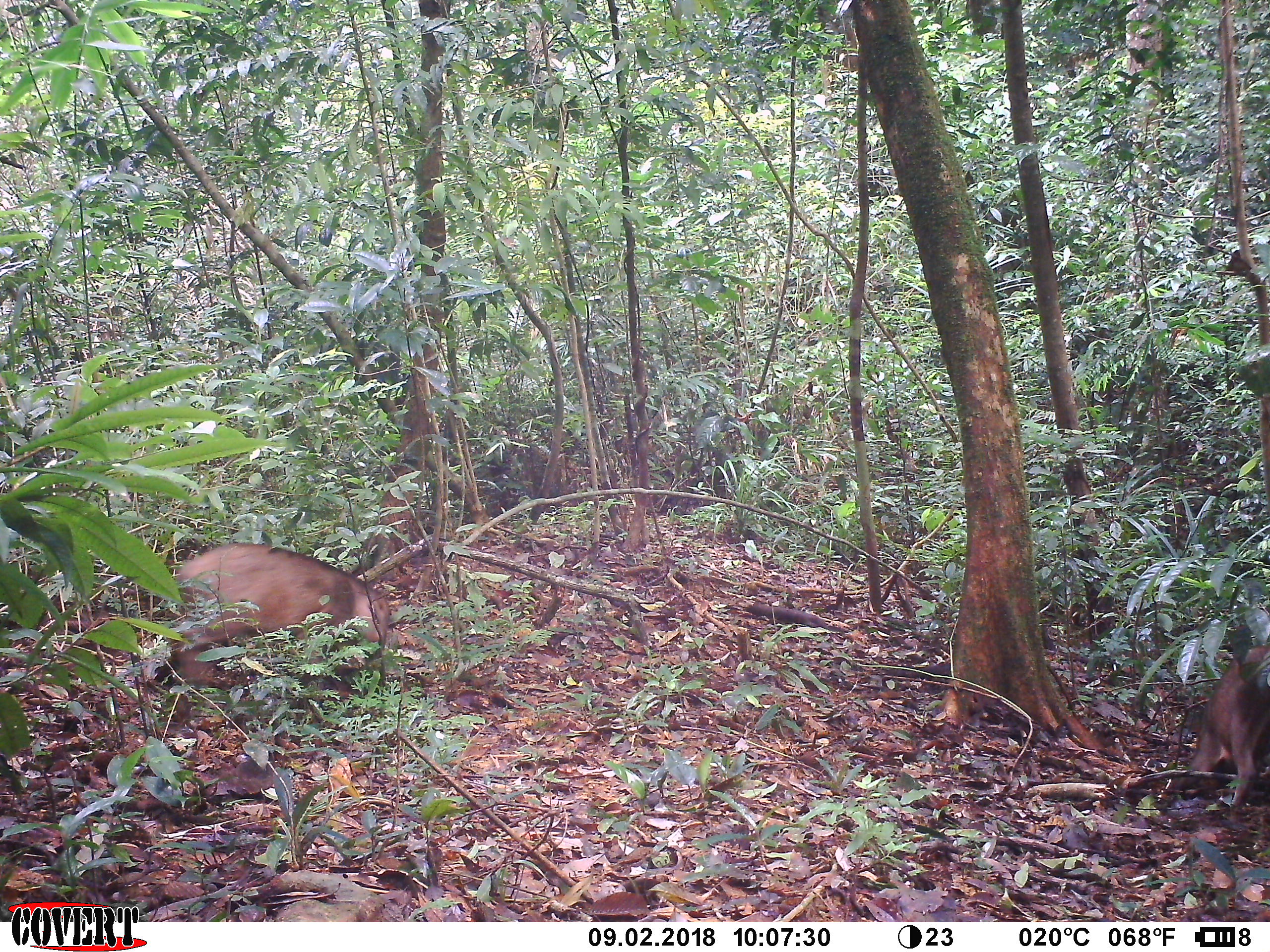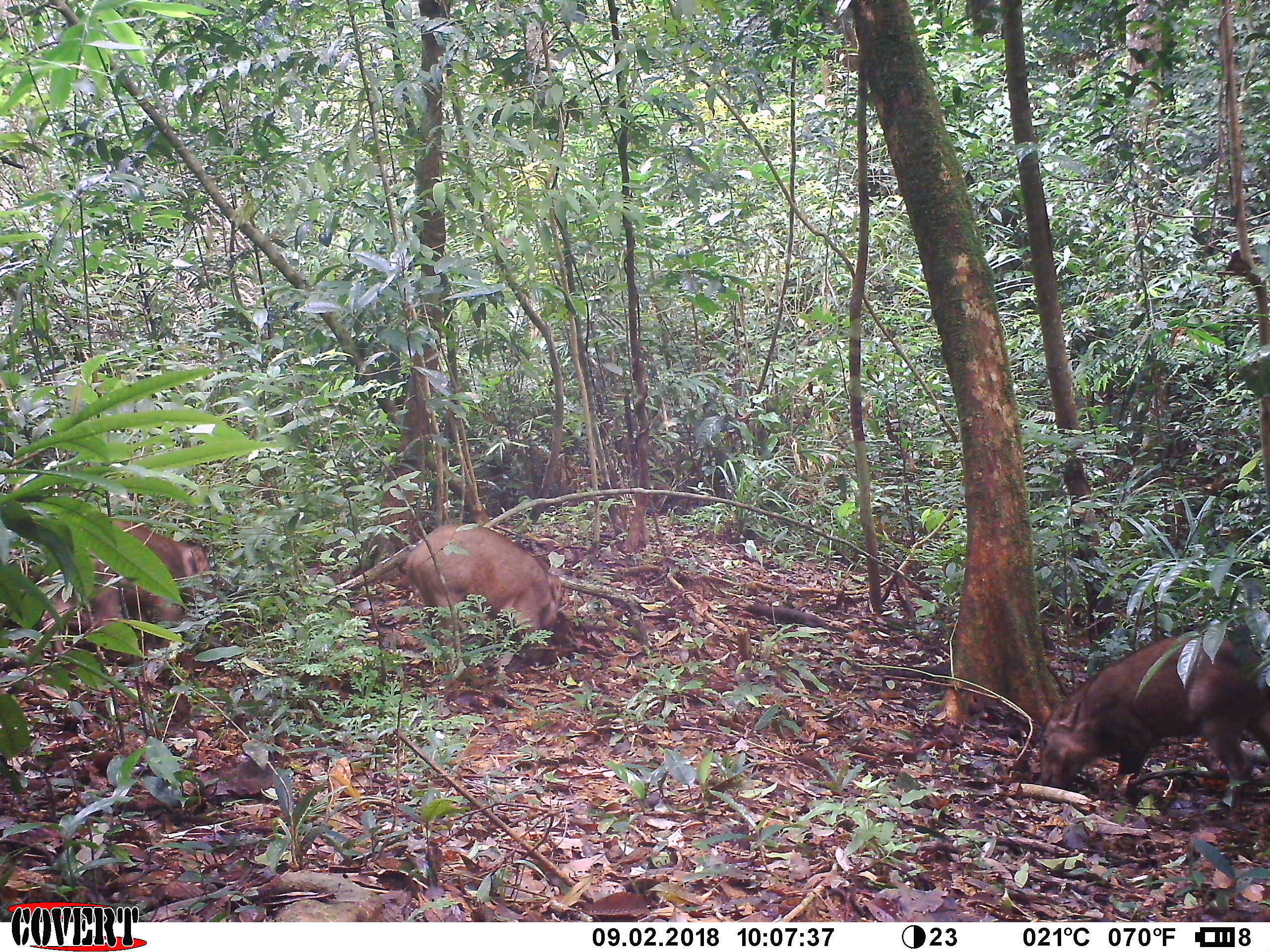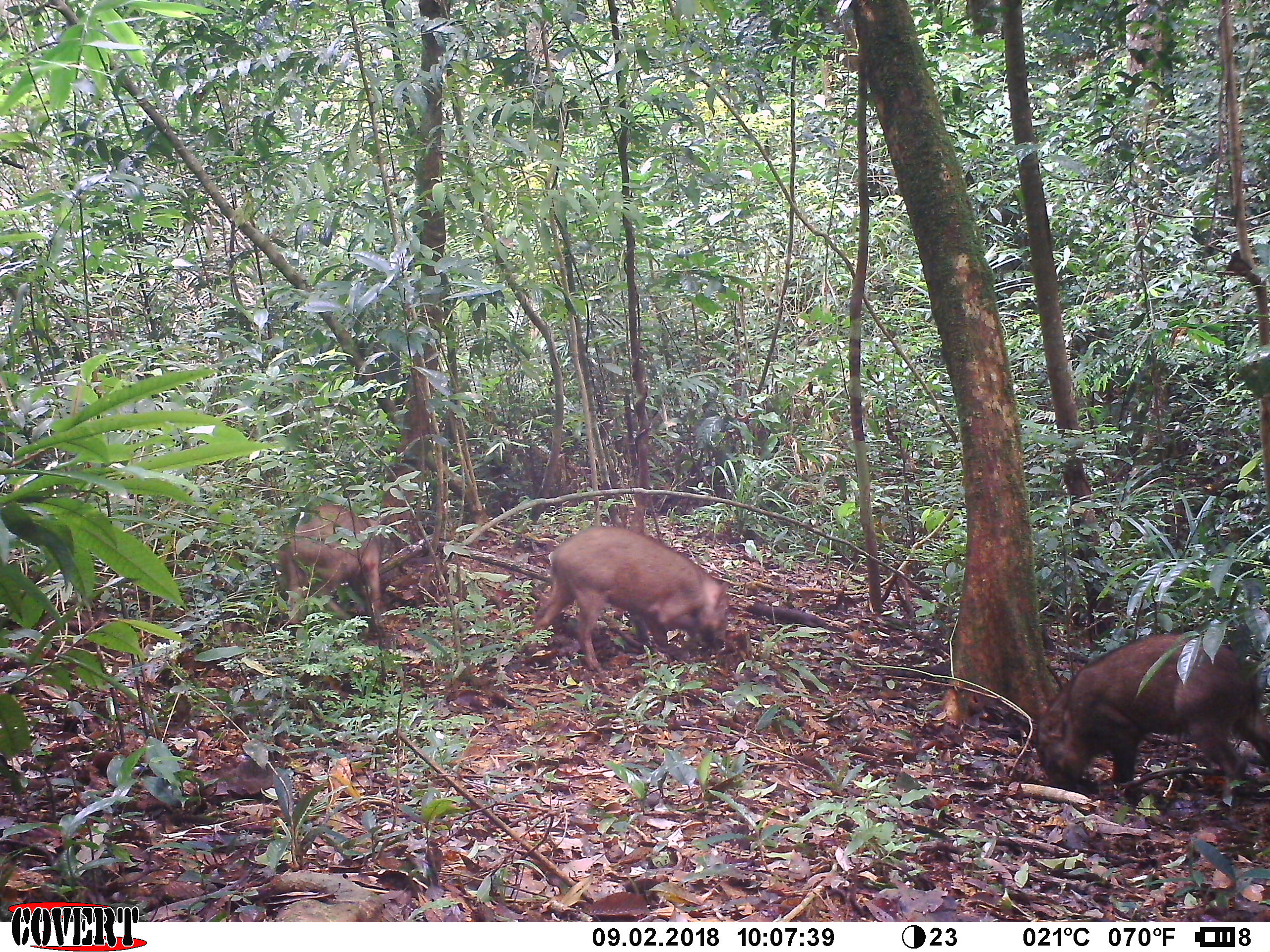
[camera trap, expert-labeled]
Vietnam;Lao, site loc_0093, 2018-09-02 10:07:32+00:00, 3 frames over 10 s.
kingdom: Animalia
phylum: Chordata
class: Mammalia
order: Artiodactyla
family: Suidae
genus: Sus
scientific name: Sus scrofa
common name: eurasian wild pig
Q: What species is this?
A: Eurasian wild pig (Sus scrofa).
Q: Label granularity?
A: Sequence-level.